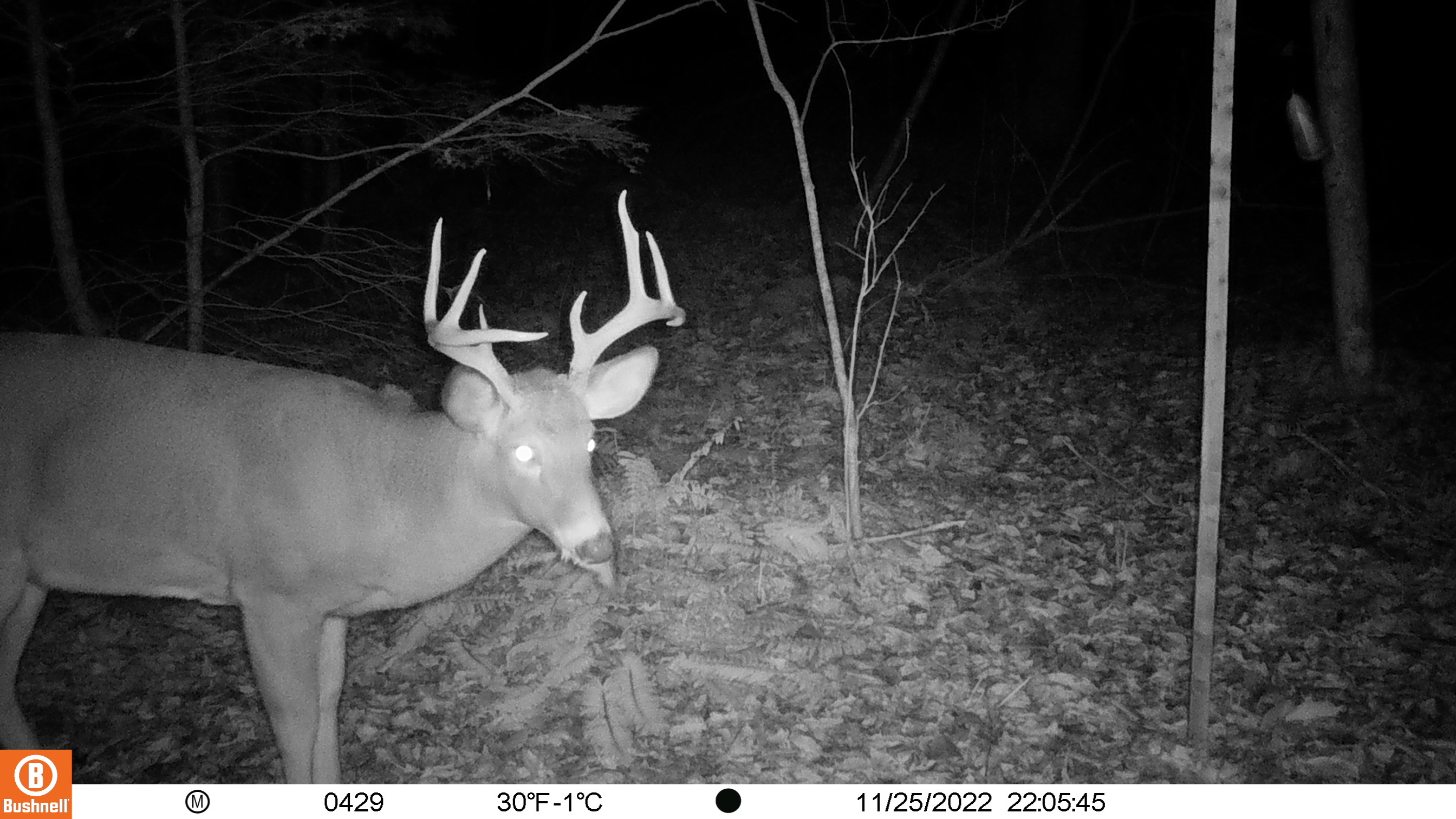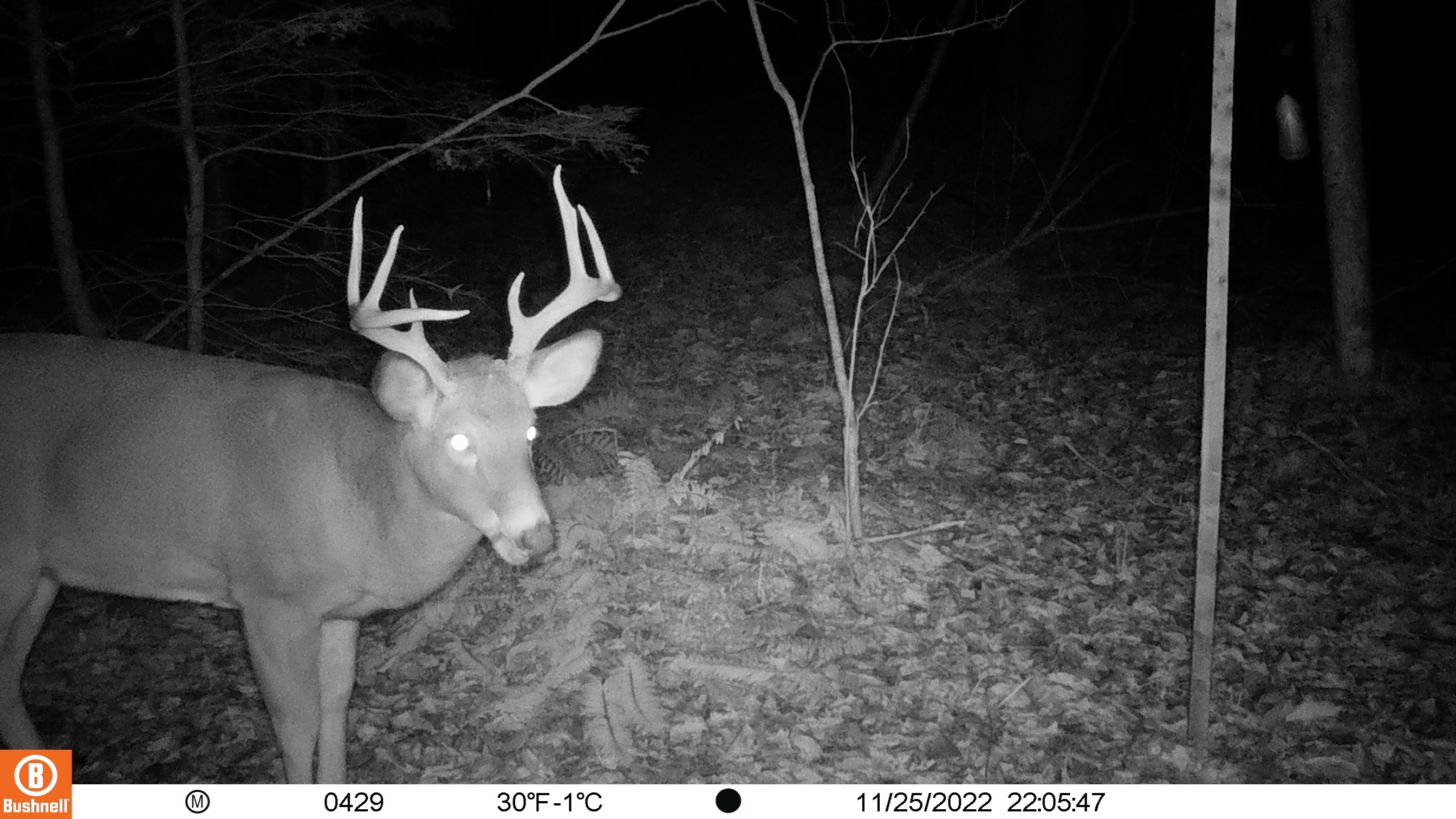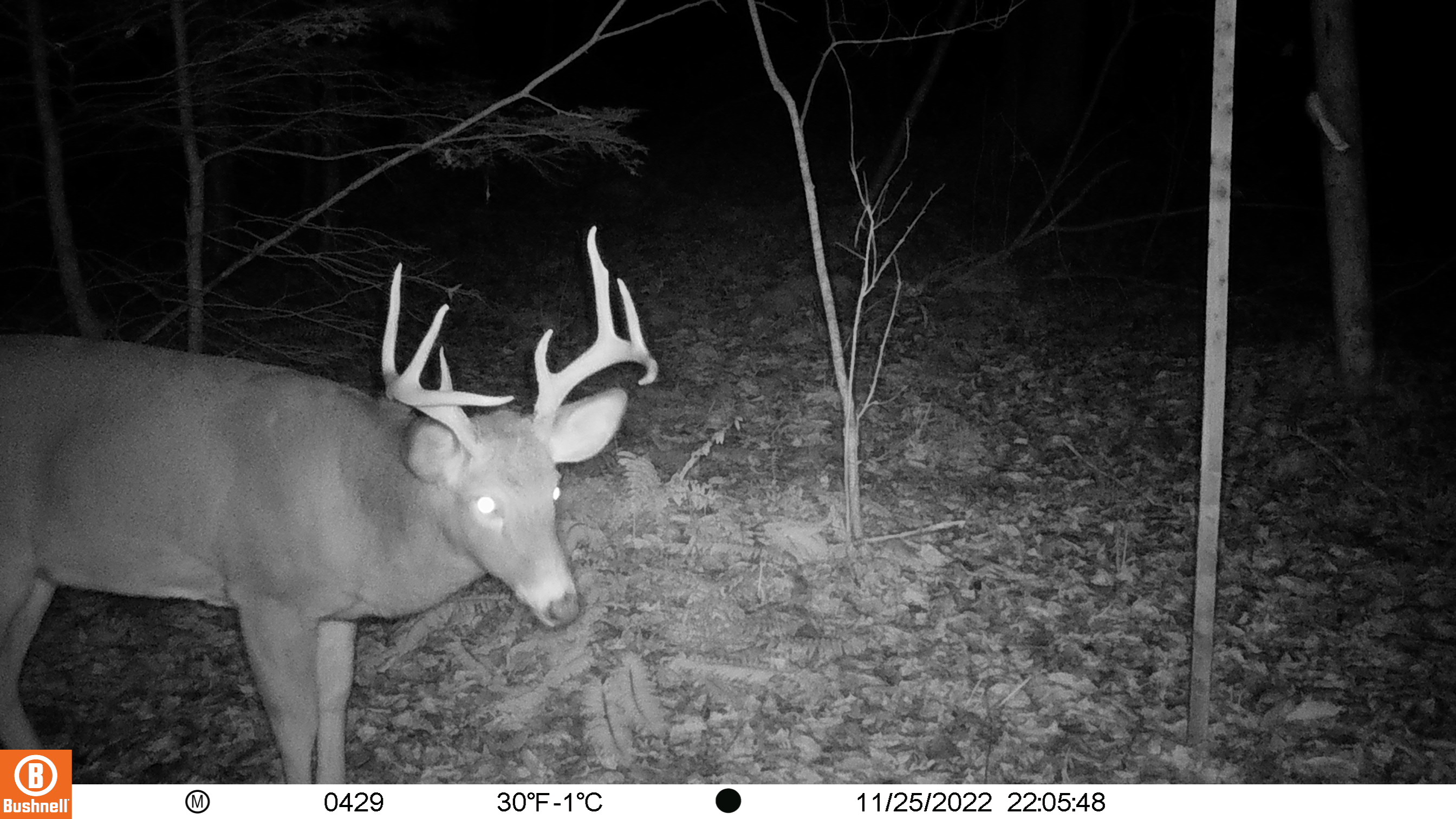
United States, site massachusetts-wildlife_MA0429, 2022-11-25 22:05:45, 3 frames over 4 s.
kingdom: Animalia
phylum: Chordata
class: Mammalia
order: Artiodactyla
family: Cervidae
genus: Odocoileus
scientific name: Odocoileus virginianus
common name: white-tailed deer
White-tailed deer (Odocoileus virginianus).